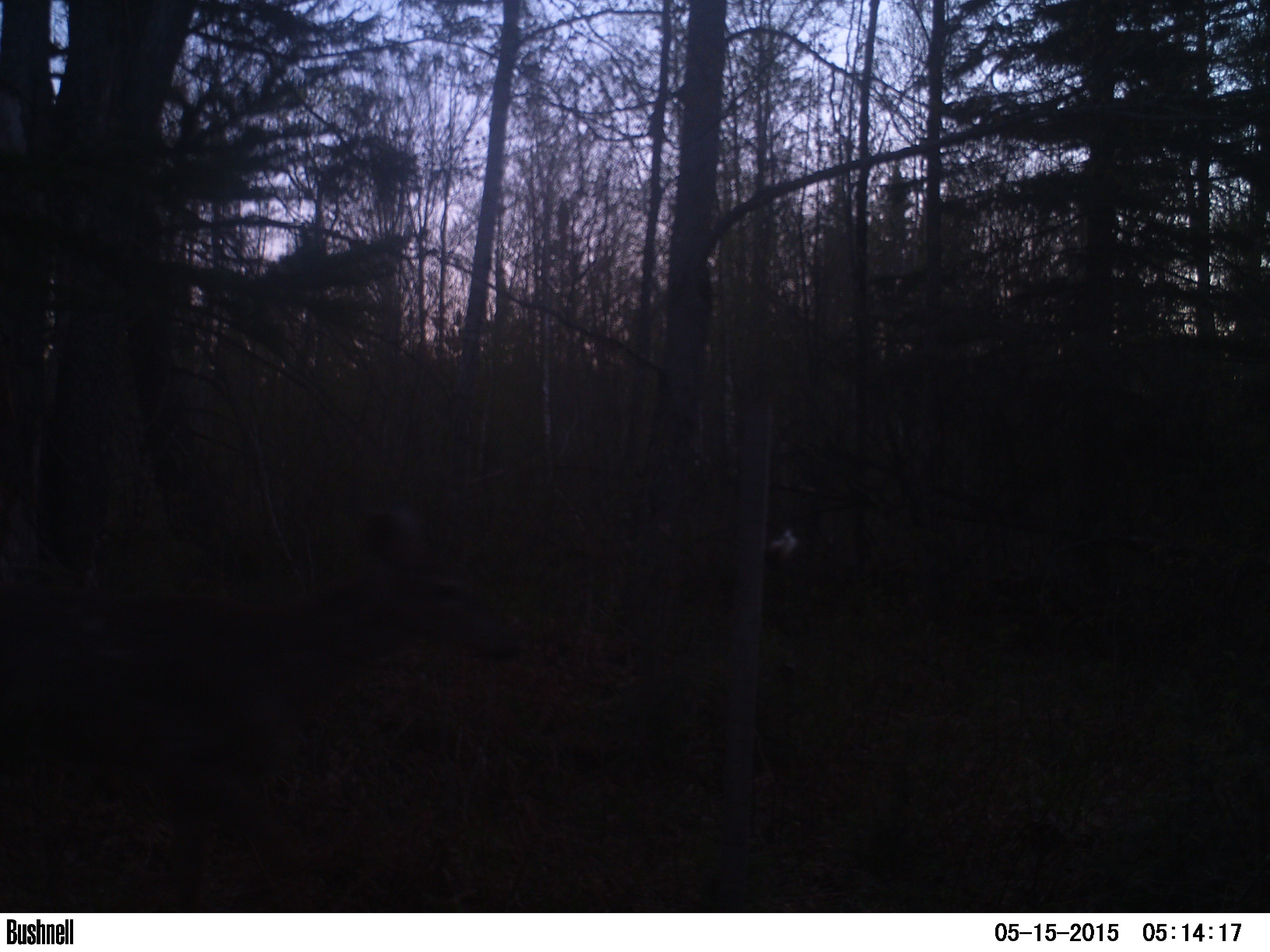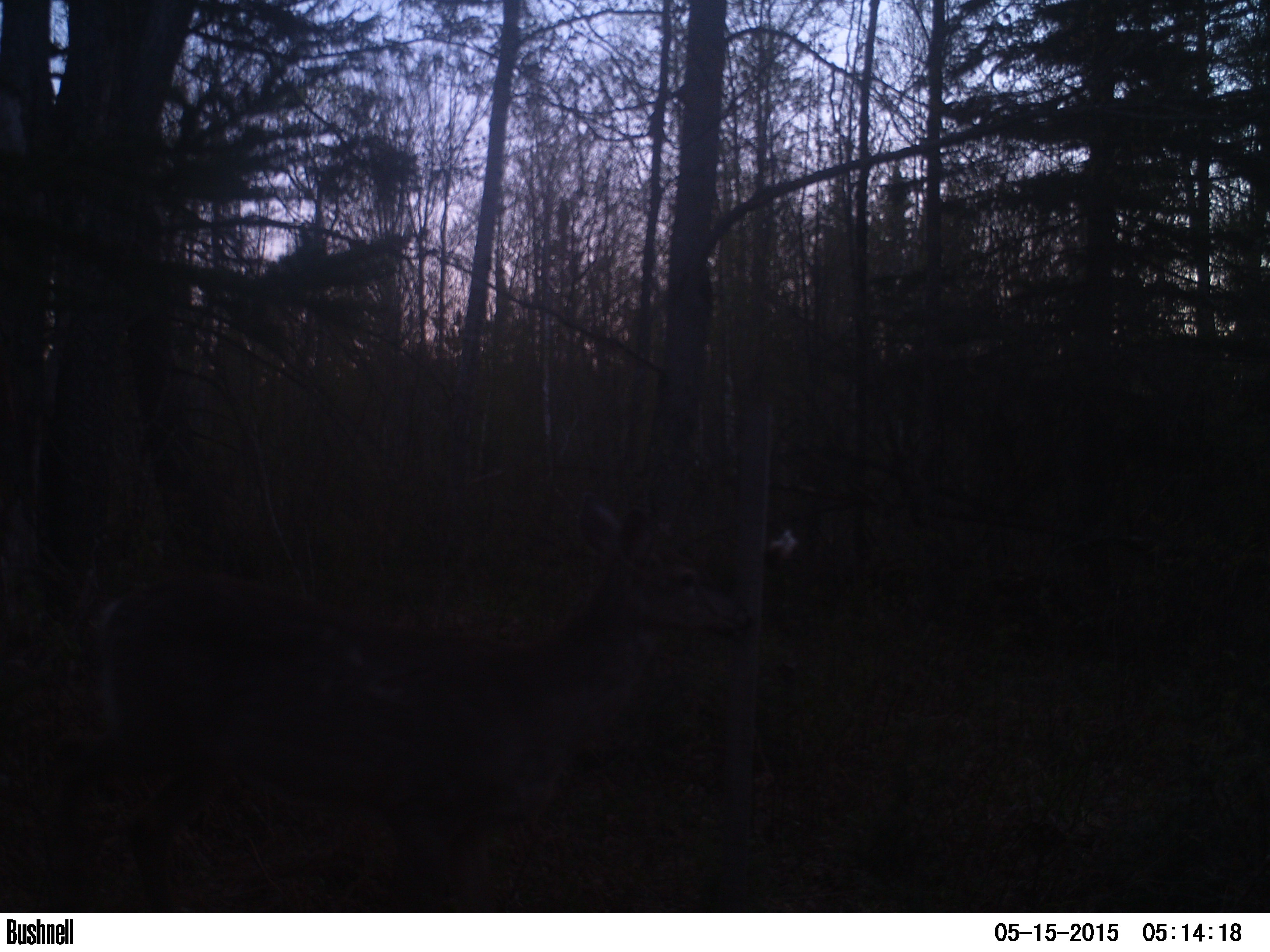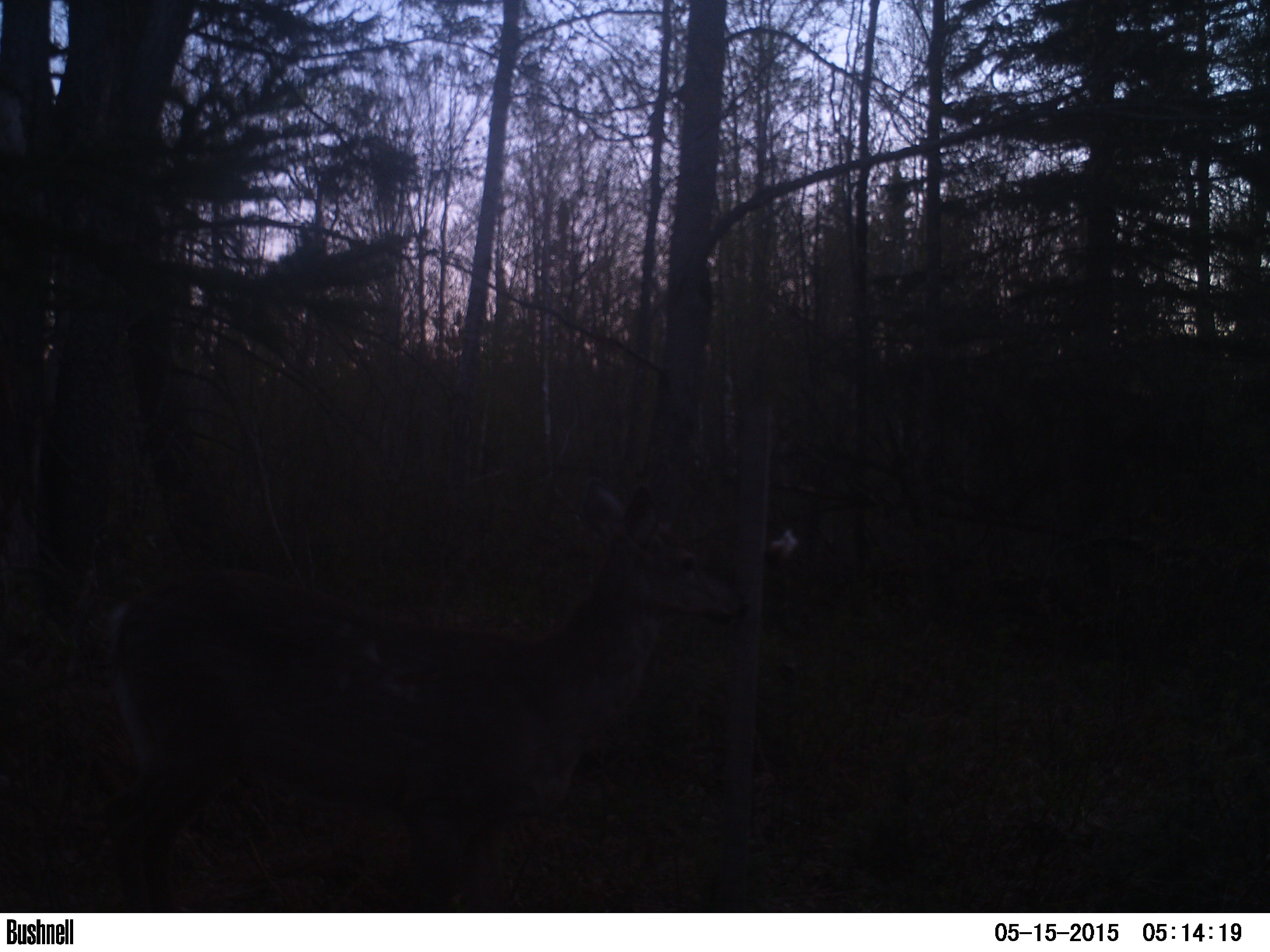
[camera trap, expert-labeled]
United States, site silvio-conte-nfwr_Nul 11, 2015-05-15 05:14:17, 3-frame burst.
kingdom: Animalia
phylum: Chordata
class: Mammalia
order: Artiodactyla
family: Cervidae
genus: Odocoileus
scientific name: Odocoileus virginianus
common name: white-tailed deer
White-tailed deer (Odocoileus virginianus).